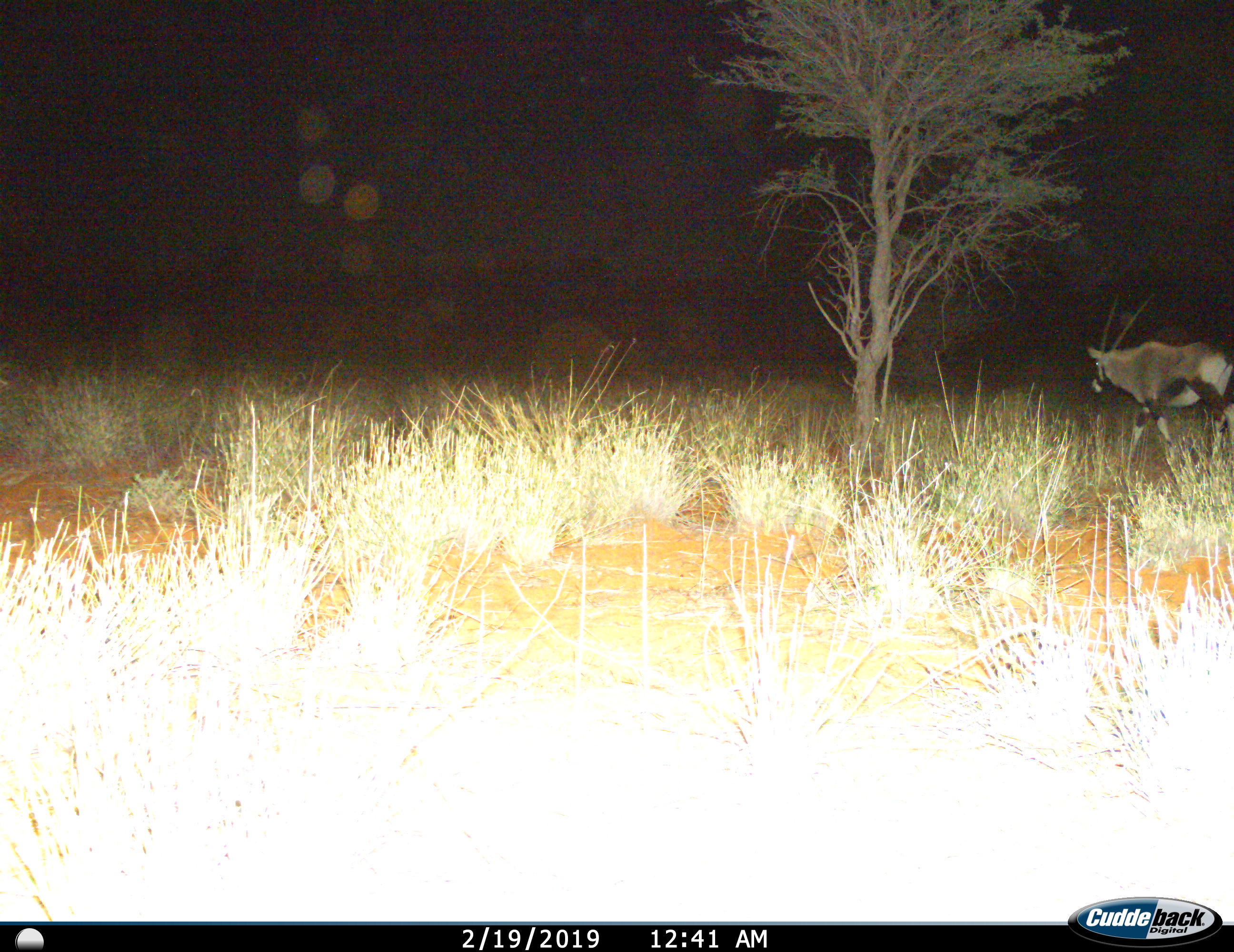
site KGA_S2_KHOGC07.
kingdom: Animalia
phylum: Chordata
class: Mammalia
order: Artiodactyla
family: Bovidae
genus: Oryx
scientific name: Oryx gazella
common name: gemsbok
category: oryx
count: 1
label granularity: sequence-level